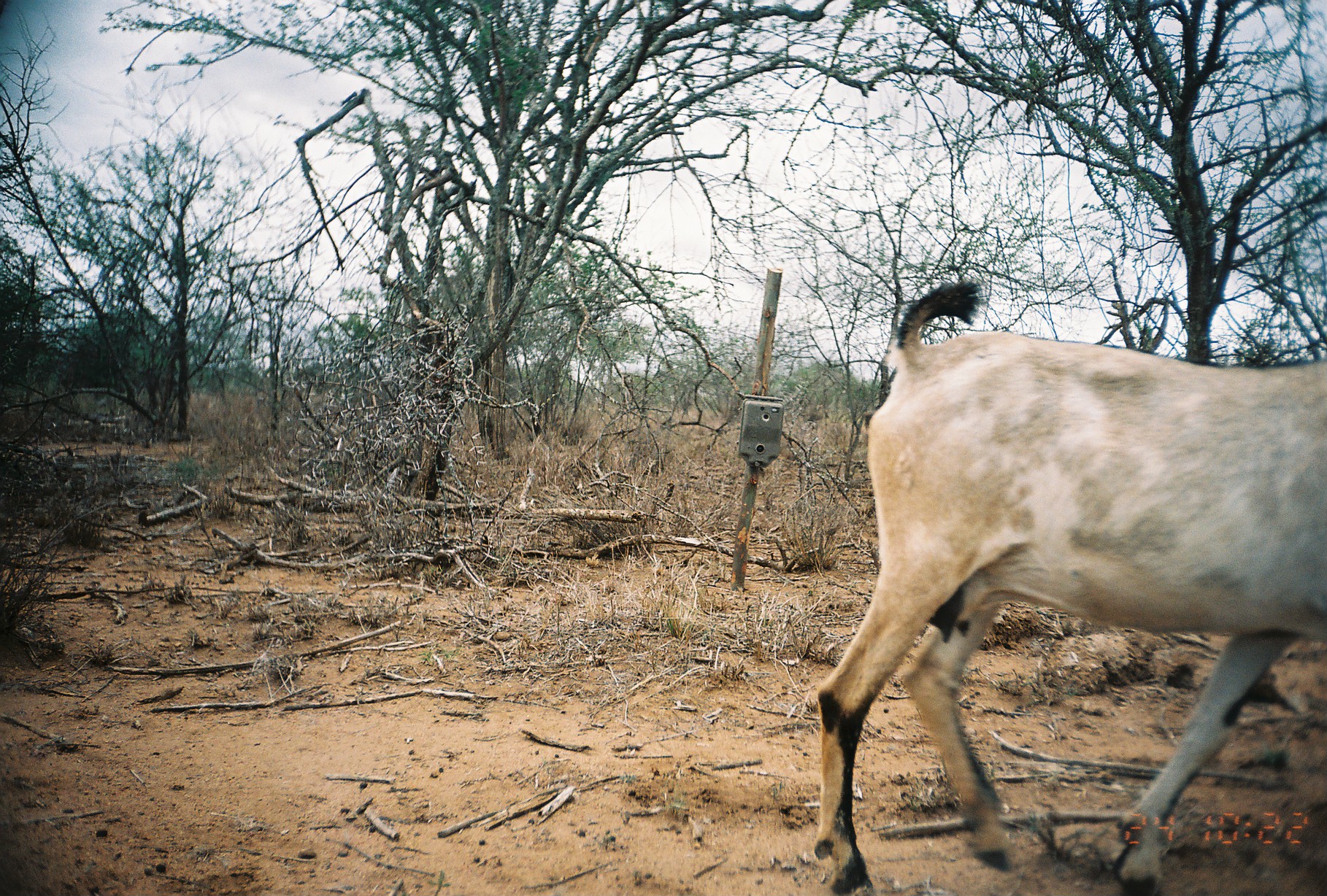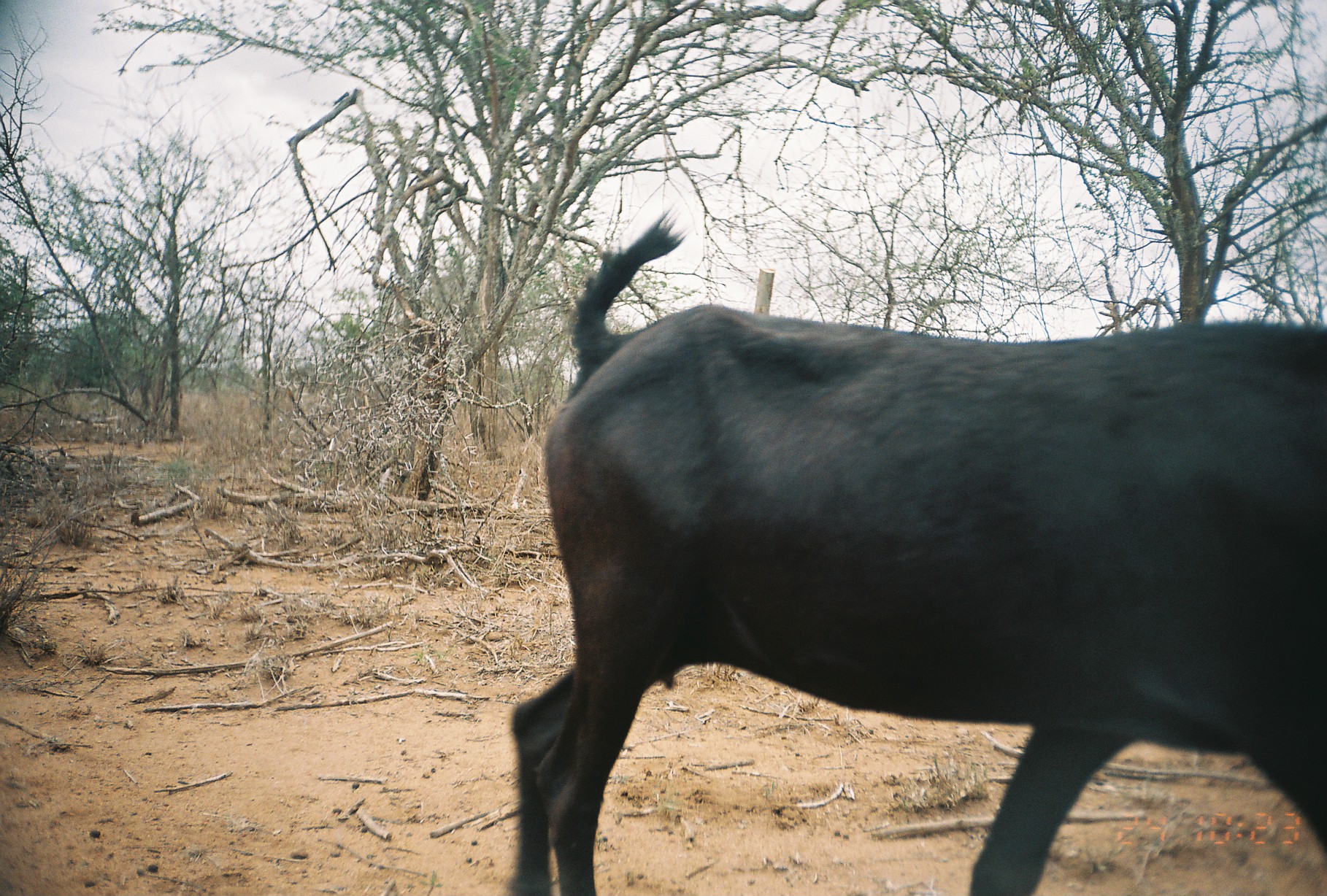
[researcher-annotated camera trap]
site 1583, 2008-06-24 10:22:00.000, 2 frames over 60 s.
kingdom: Animalia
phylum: Chordata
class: Mammalia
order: Artiodactyla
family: Bovidae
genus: Capra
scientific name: Capra aegagrus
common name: wild goat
Capra aegagrus (wild goat), count 1.